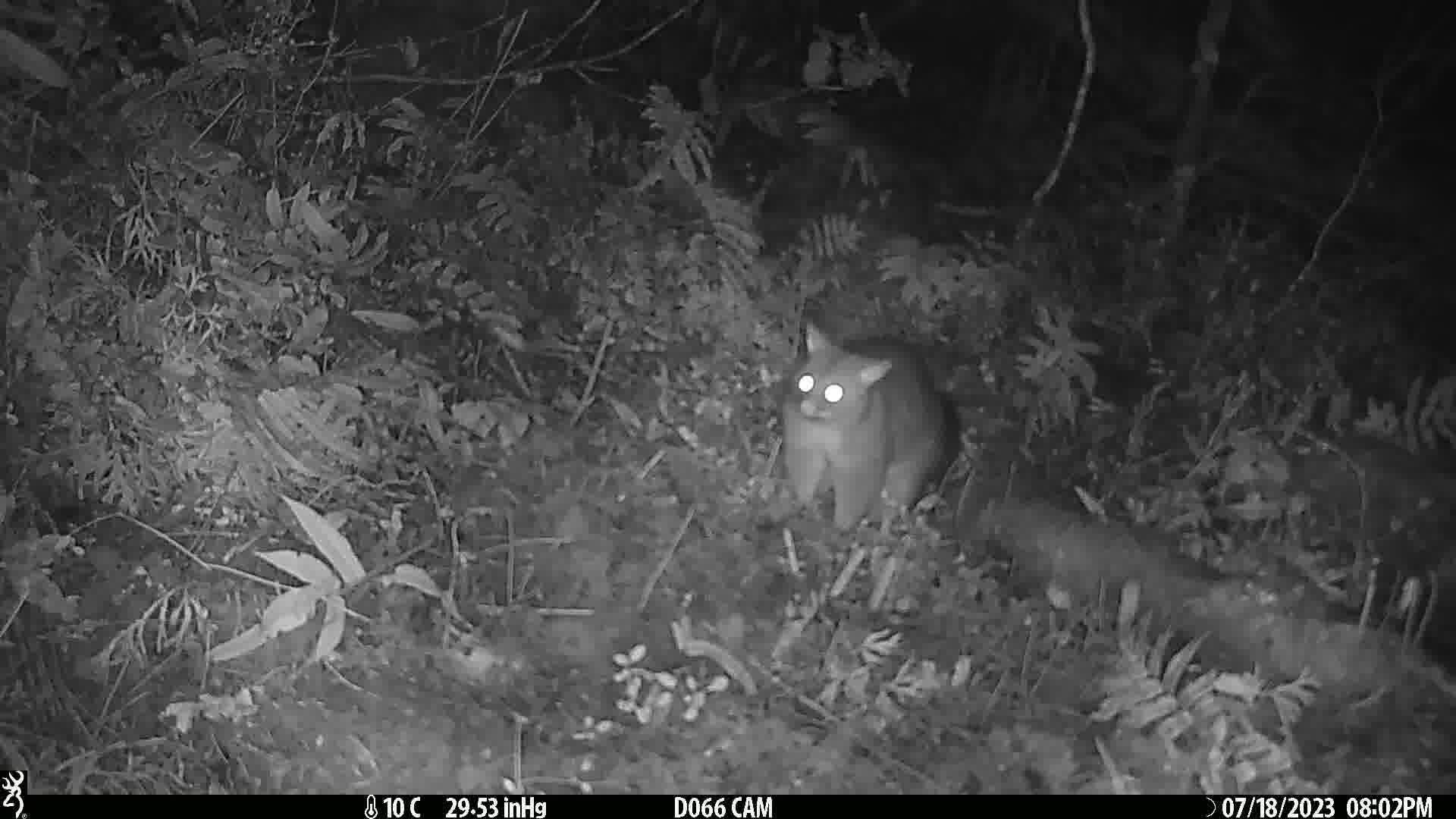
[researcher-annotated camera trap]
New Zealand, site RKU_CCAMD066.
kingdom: Animalia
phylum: Chordata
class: Mammalia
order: Diprotodontia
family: Phalangeridae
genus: Trichosurus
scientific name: Trichosurus vulpecula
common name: common brushtail possum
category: possum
Possum (common brushtail possum) (Trichosurus vulpecula).